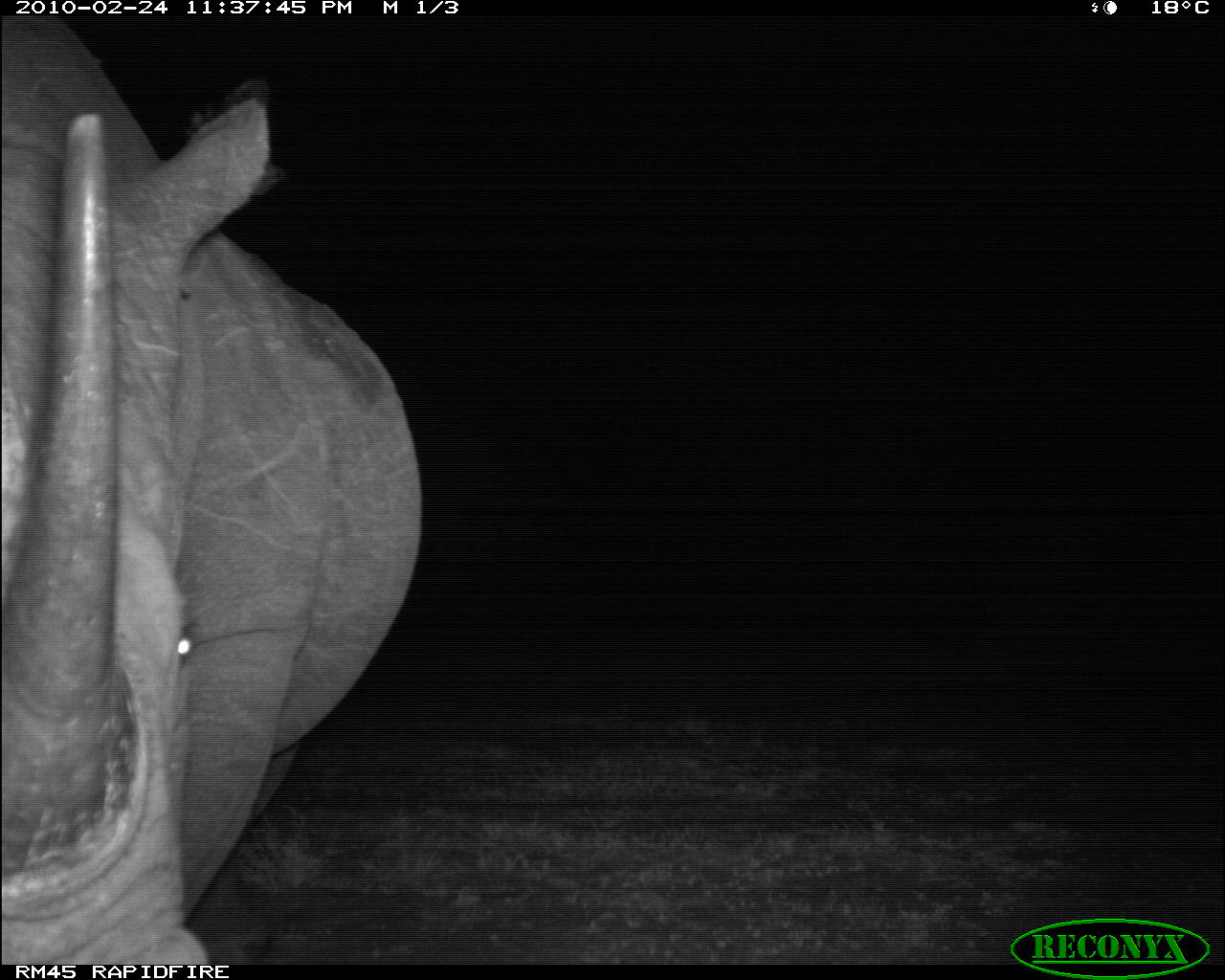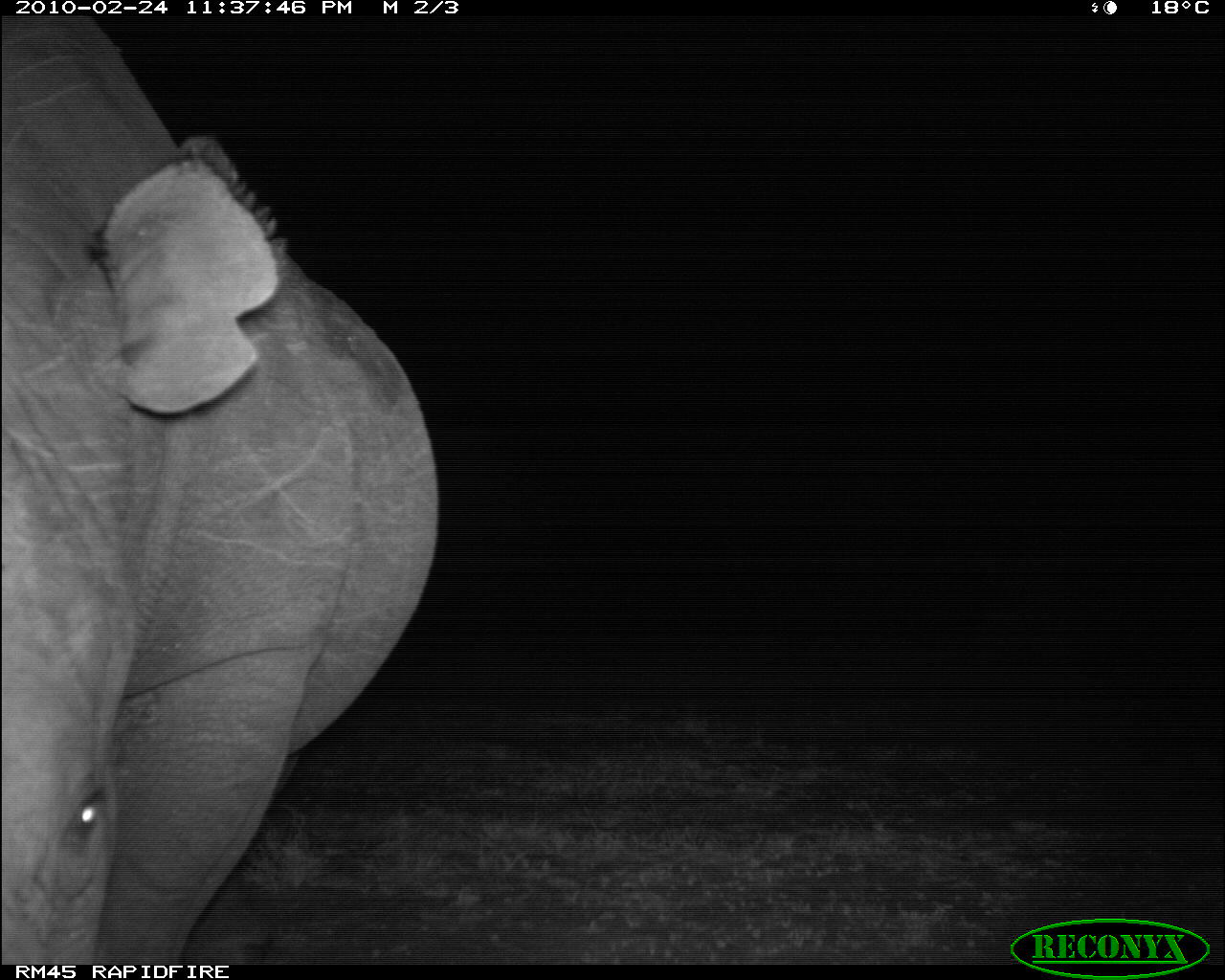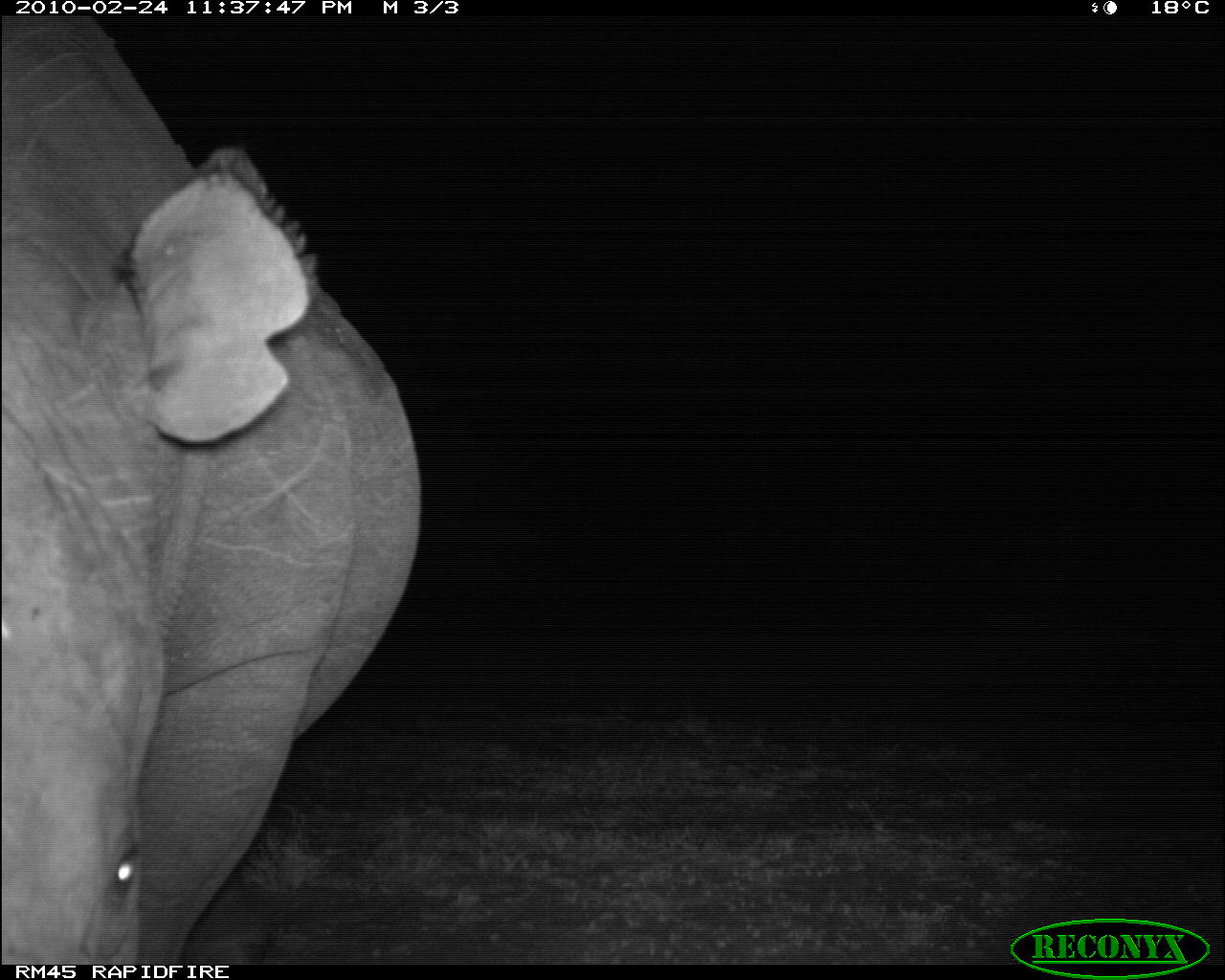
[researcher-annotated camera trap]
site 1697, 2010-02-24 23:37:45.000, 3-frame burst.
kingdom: Animalia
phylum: Chordata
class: Mammalia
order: Perissodactyla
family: Rhinocerotidae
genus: Diceros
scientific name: Diceros bicornis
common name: black rhinoceros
Diceros bicornis (black rhinoceros), count 1.